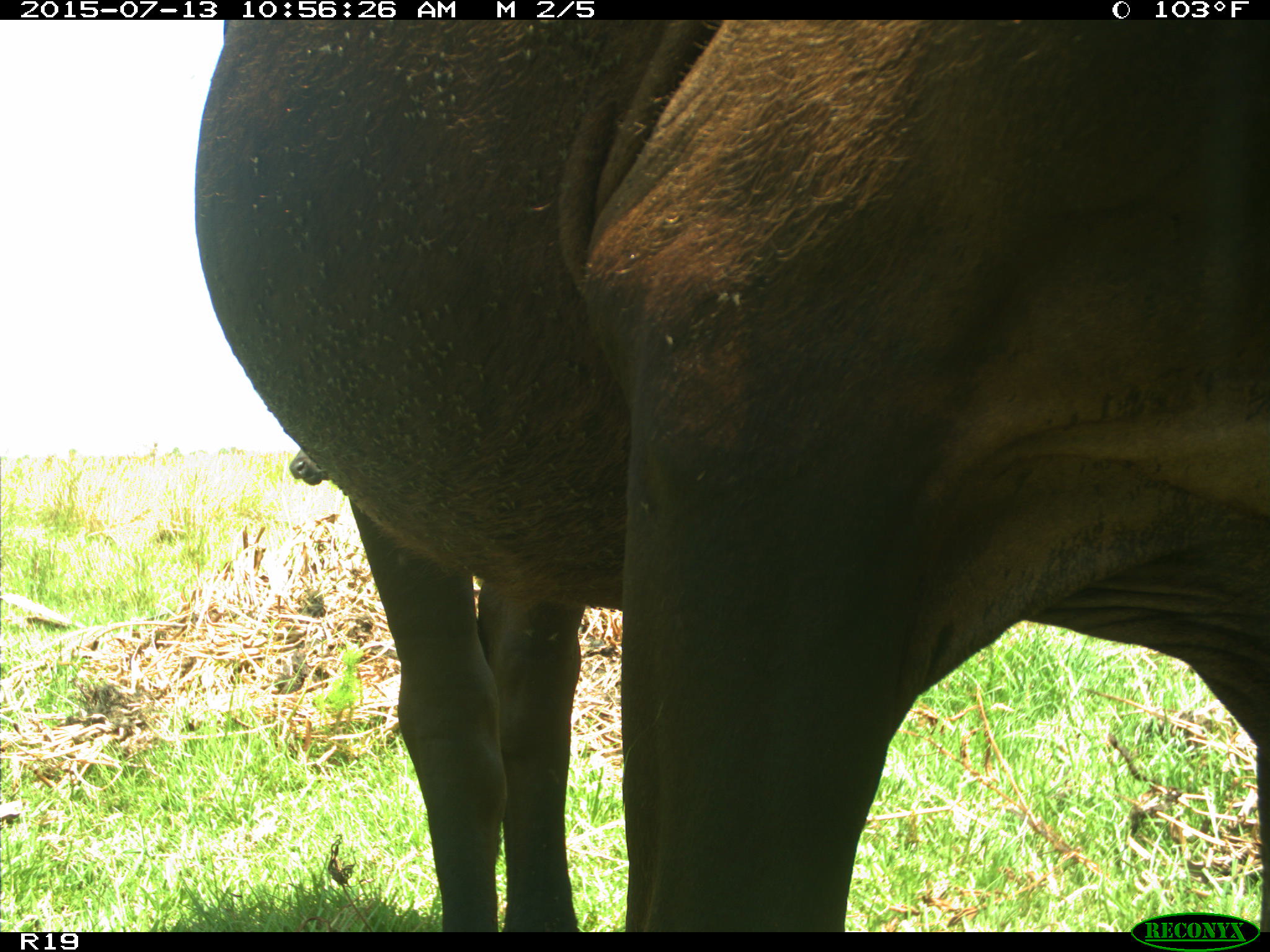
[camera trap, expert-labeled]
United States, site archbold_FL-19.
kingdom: Animalia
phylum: Chordata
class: Mammalia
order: Artiodactyla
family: Bovidae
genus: Bos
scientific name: Bos taurus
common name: domestic cow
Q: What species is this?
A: Bos taurus (domestic cow).